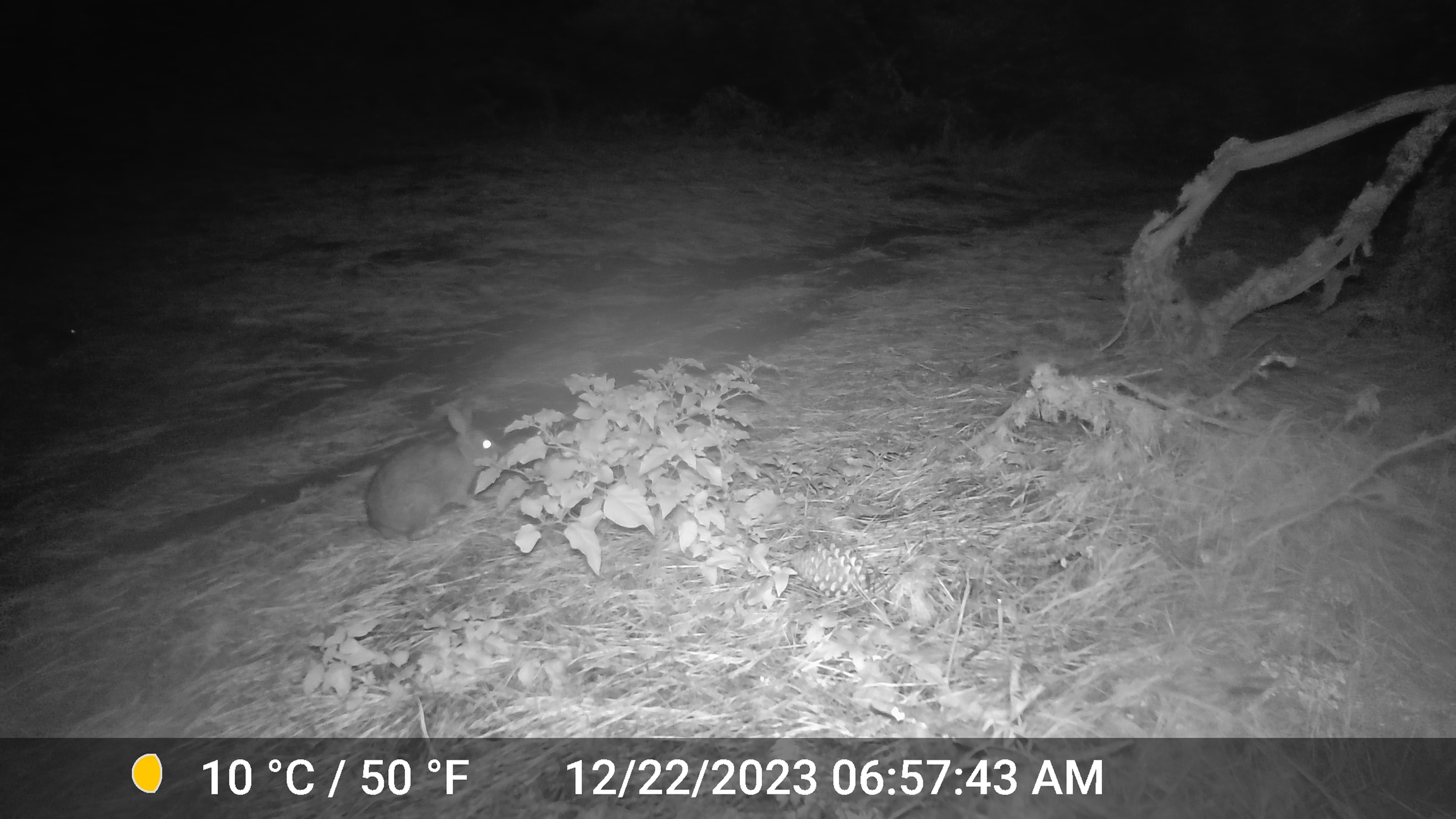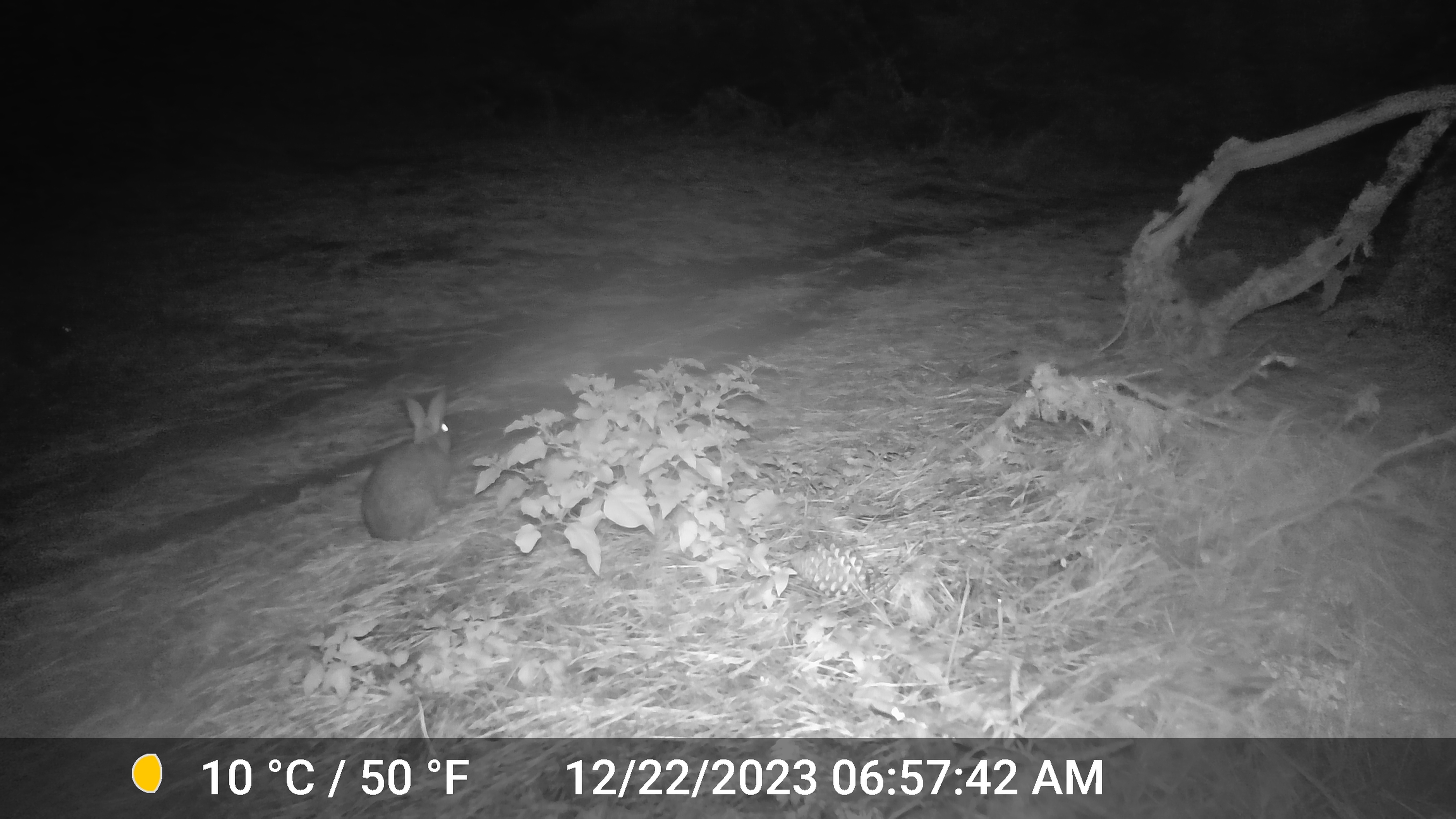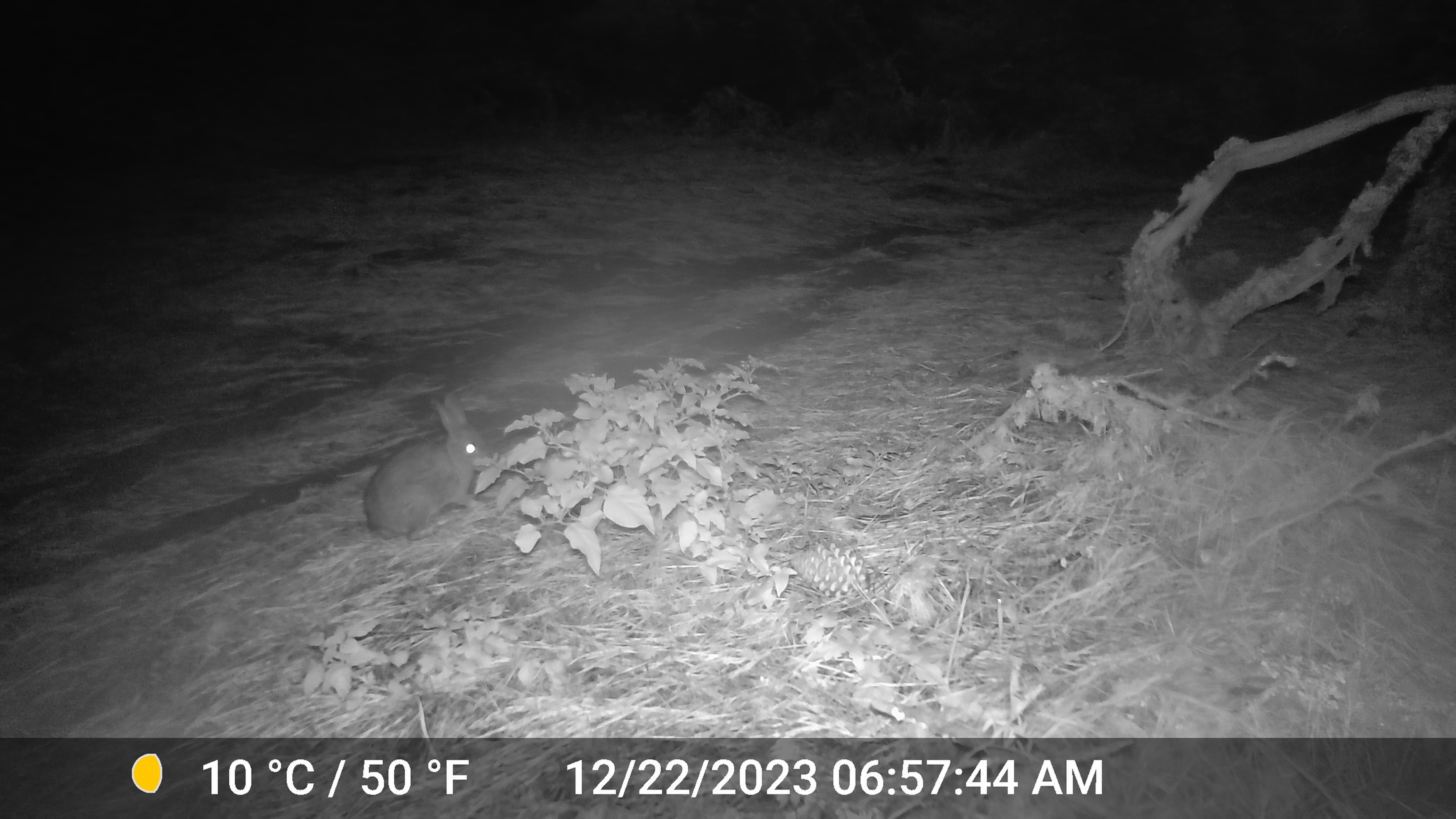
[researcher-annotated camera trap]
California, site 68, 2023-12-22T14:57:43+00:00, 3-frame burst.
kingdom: Animalia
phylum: Chordata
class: Mammalia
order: Lagomorpha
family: Leporidae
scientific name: Leporidae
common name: rabbit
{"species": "rabbit (Leporidae)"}